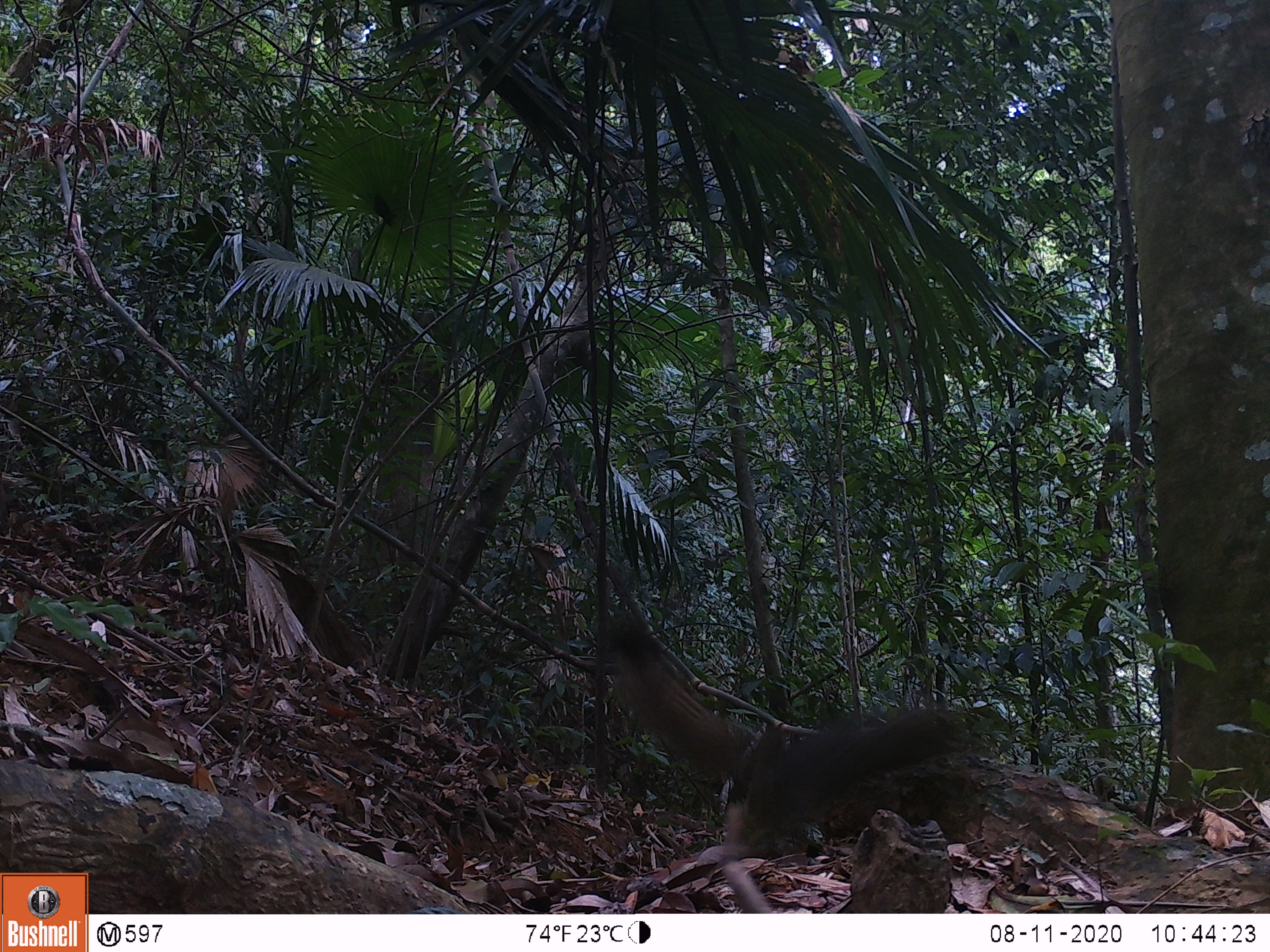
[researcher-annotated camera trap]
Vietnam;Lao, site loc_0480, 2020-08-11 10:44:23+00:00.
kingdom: Animalia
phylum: Chordata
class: Mammalia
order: Rodentia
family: Sciuridae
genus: Callosciurus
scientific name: Callosciurus erythraeus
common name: pallas's squirrel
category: pallass squirrel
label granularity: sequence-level